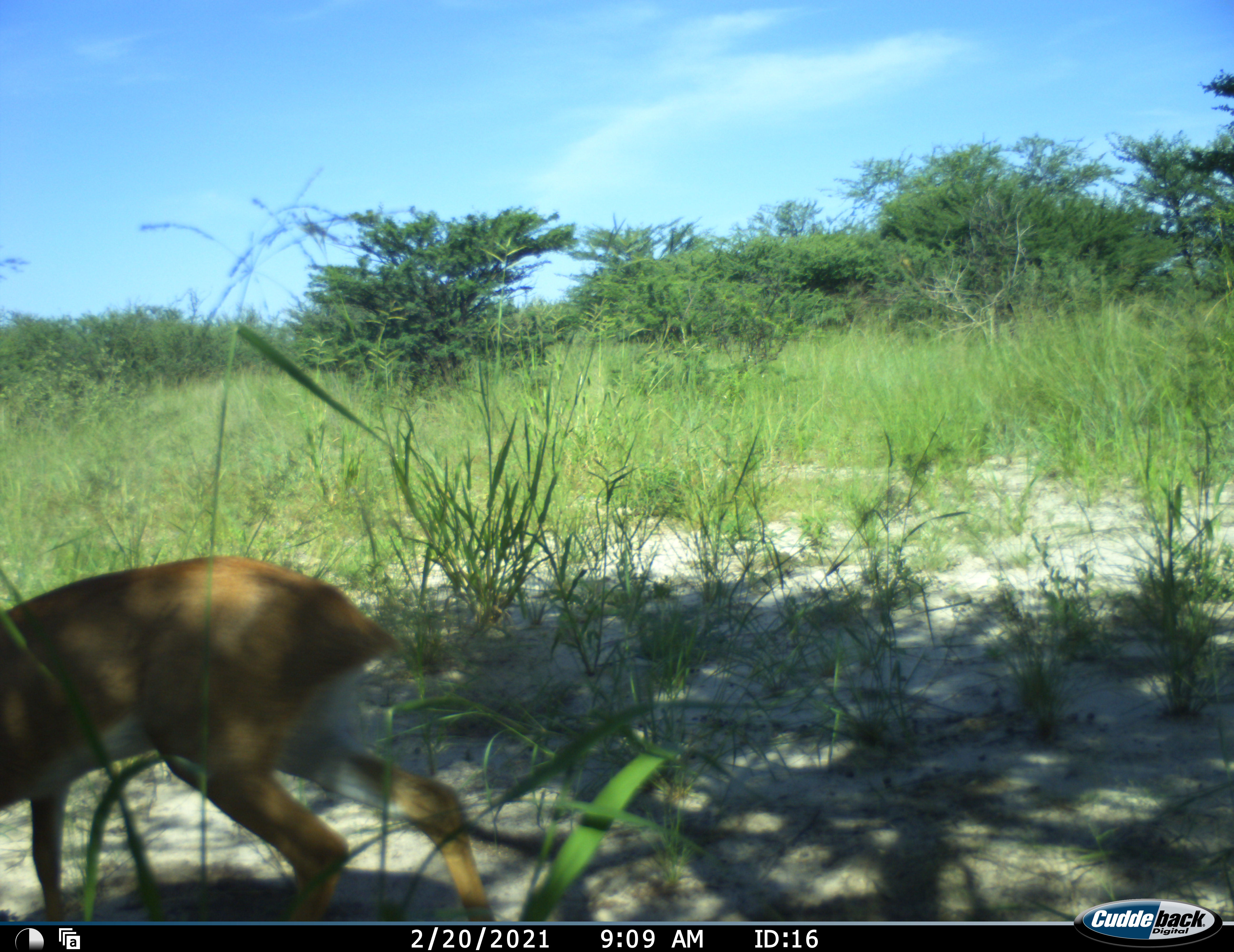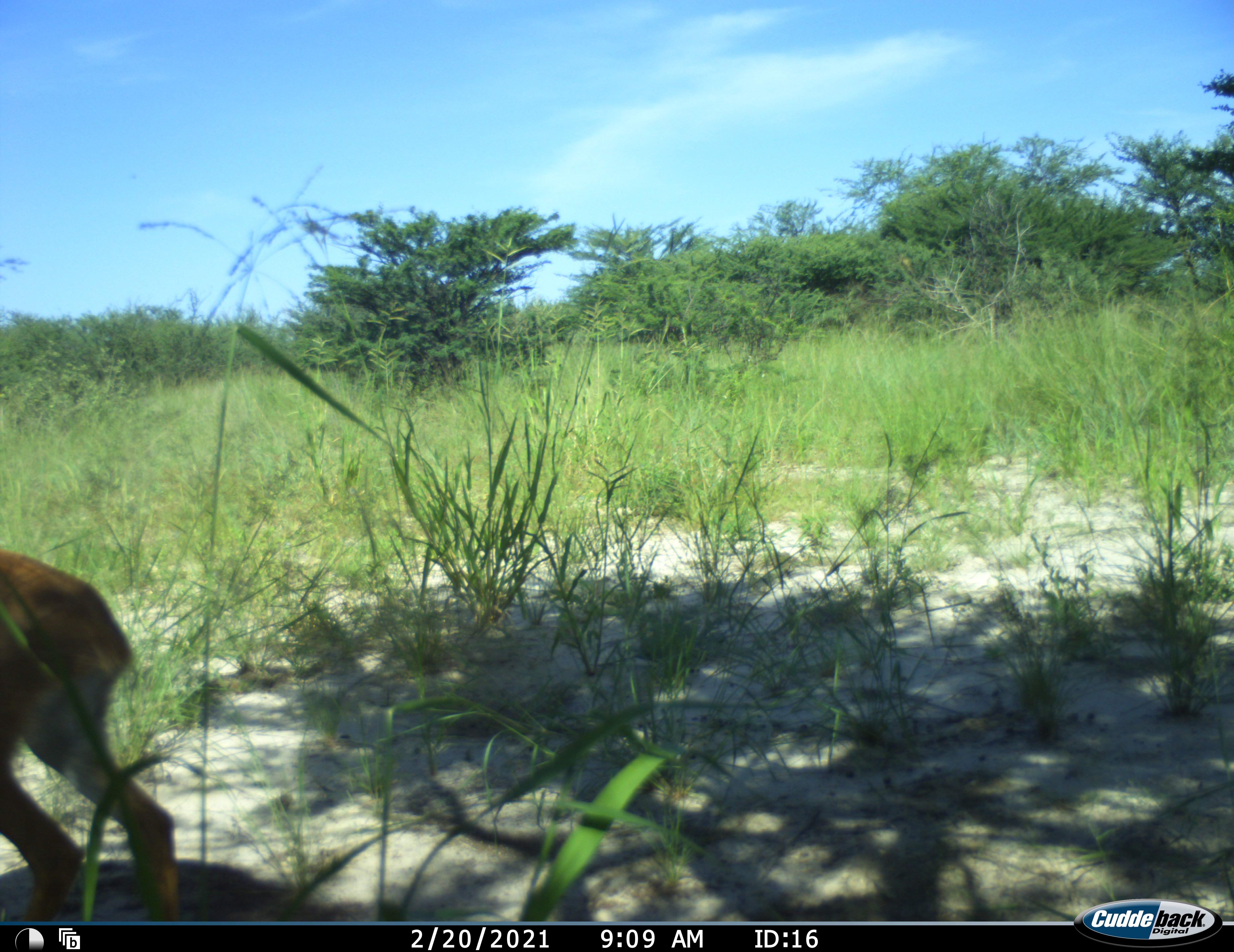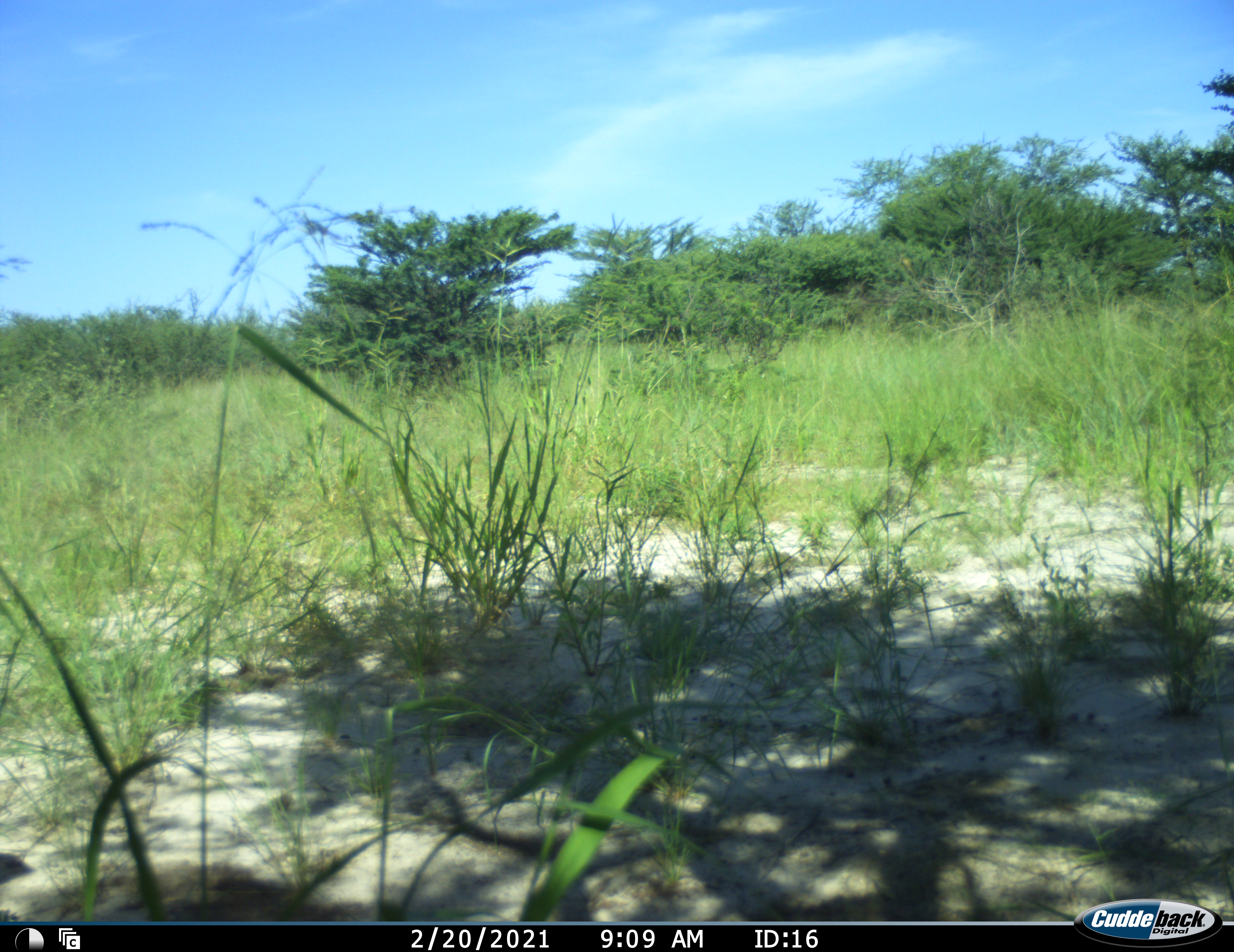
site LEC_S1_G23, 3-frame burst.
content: unidentified animal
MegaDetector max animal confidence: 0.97